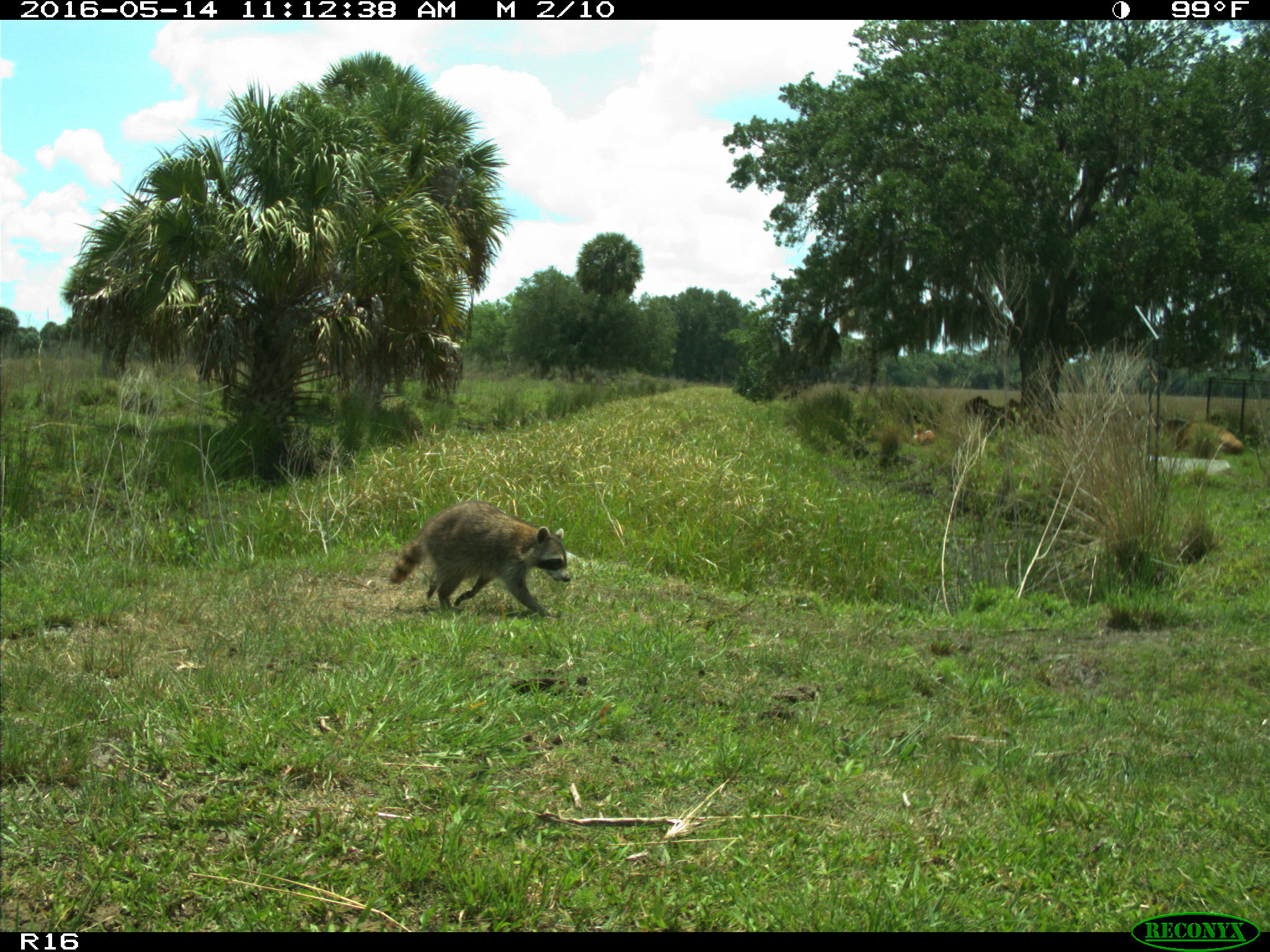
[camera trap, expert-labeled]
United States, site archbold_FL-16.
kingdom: Animalia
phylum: Chordata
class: Mammalia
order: Carnivora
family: Procyonidae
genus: Procyon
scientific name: Procyon lotor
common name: common raccoon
Procyon lotor (common raccoon).